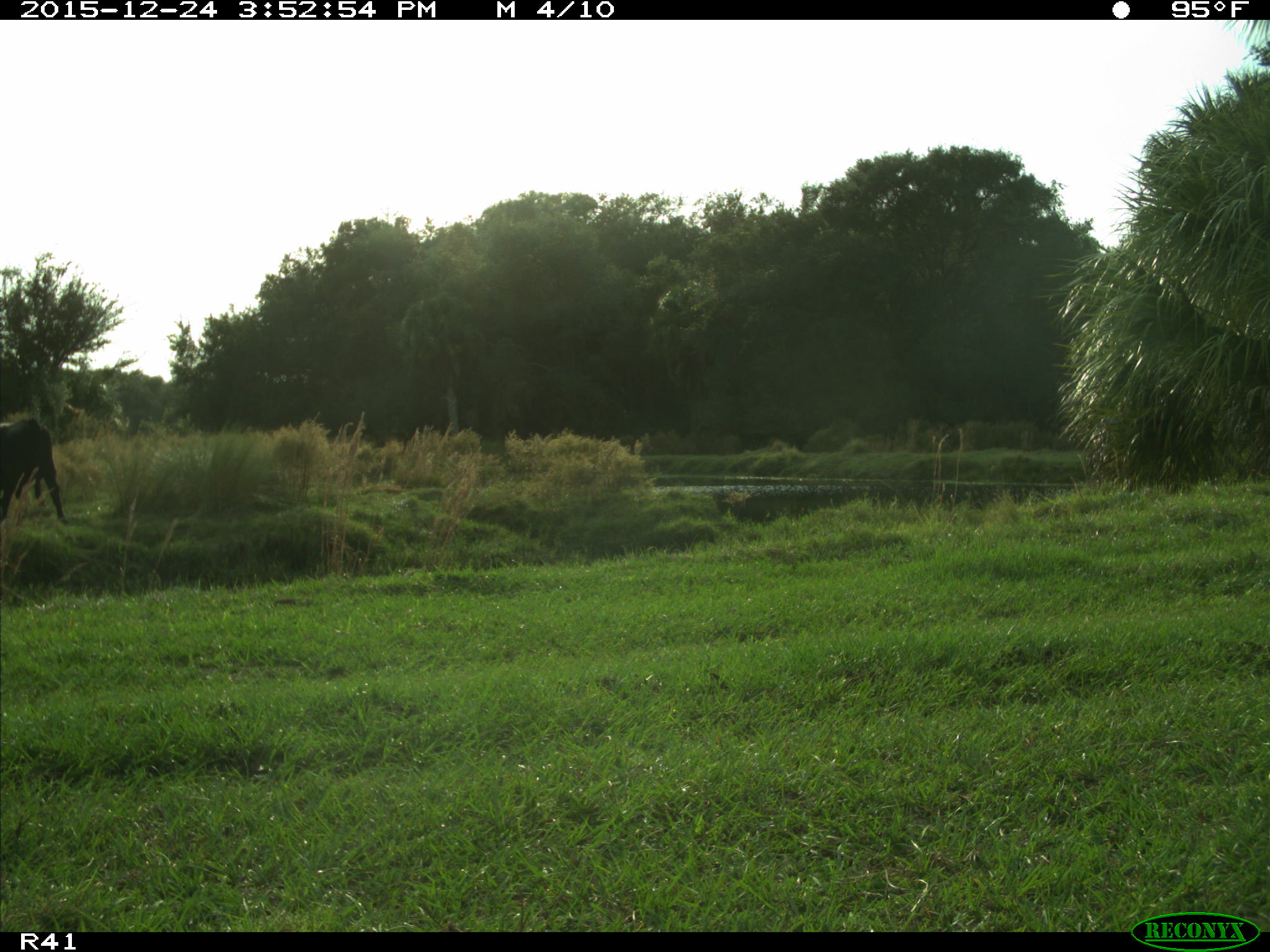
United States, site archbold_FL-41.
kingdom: Animalia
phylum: Chordata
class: Mammalia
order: Artiodactyla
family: Bovidae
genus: Bos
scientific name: Bos taurus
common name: domestic cow